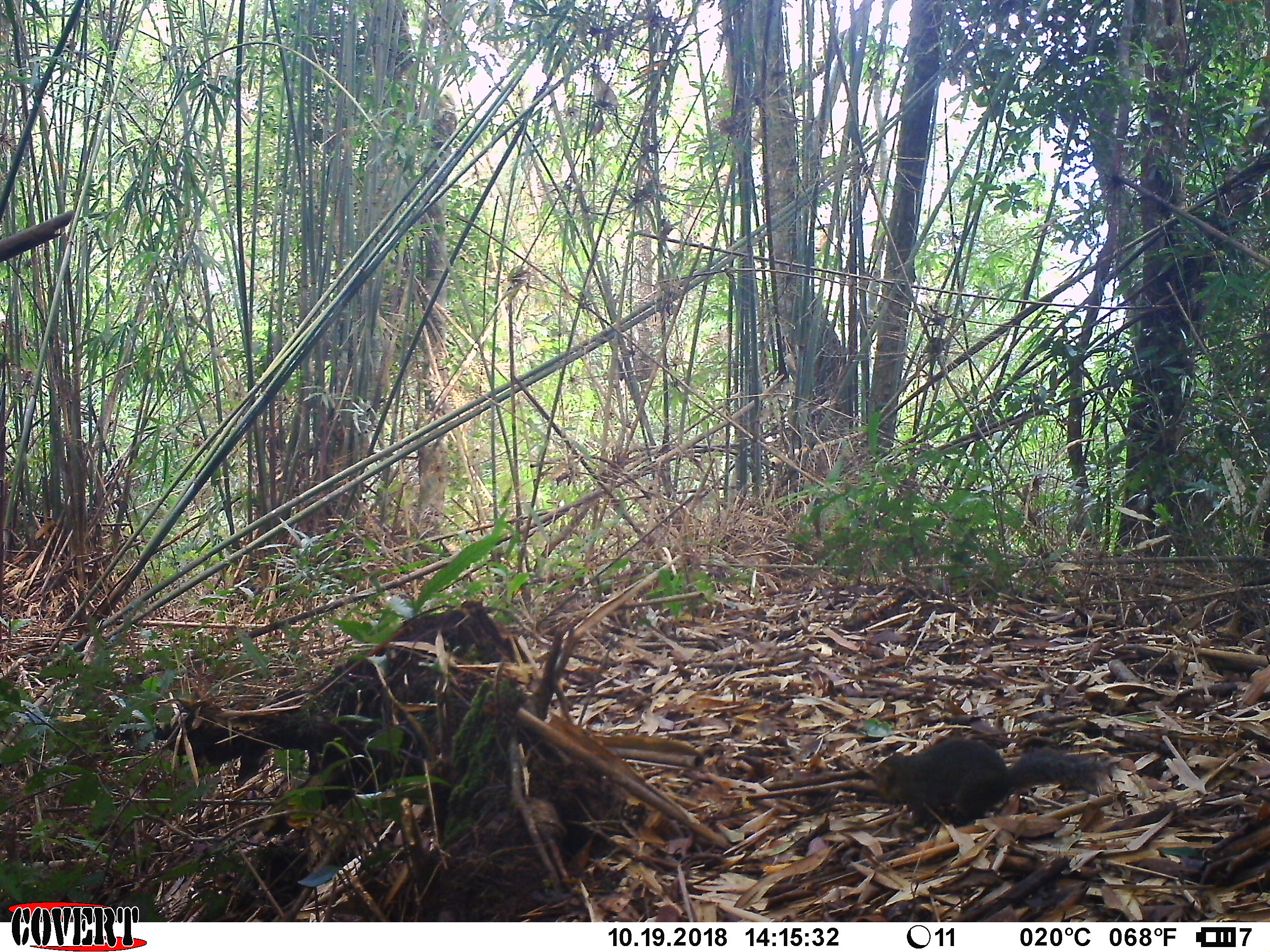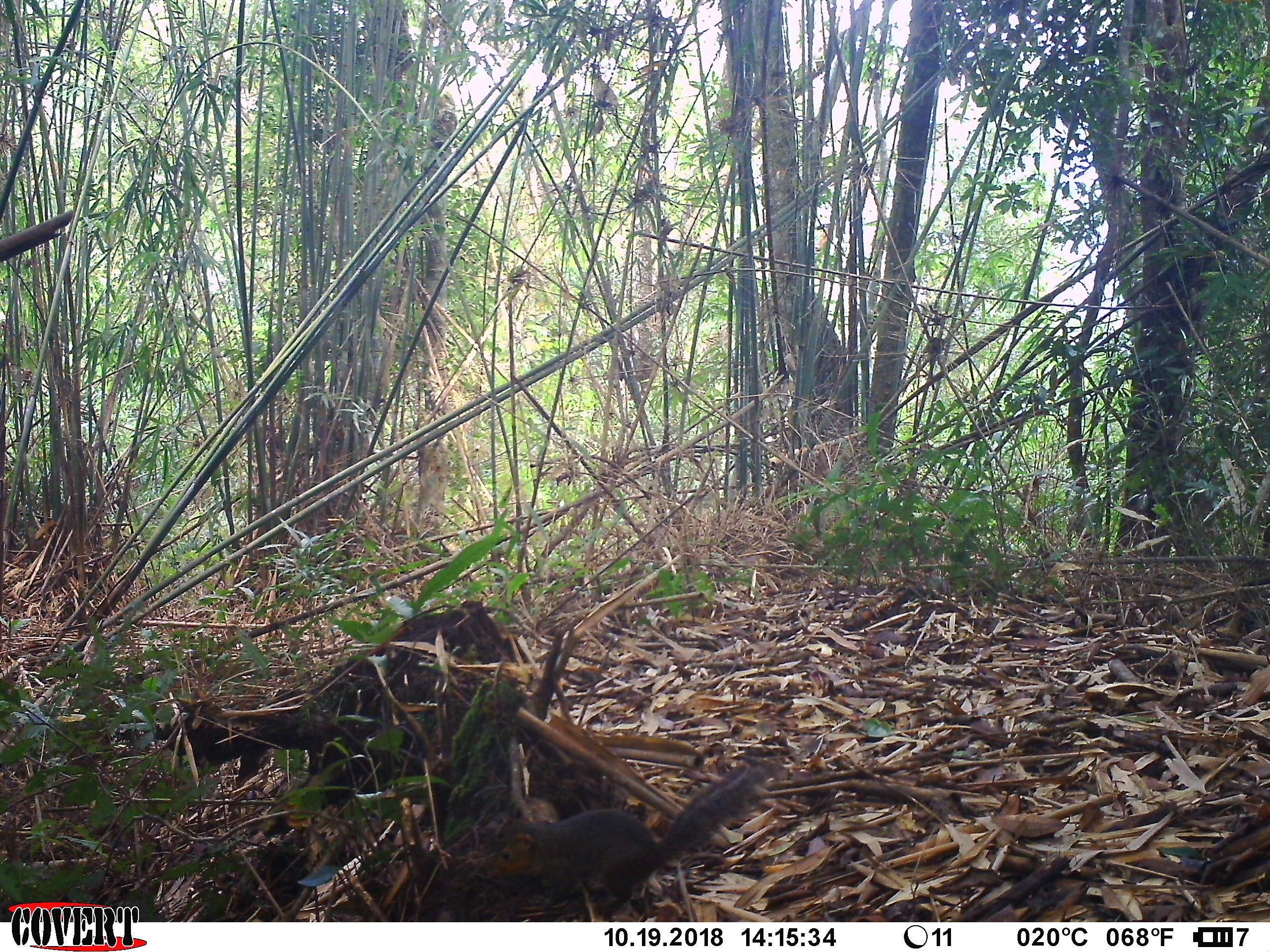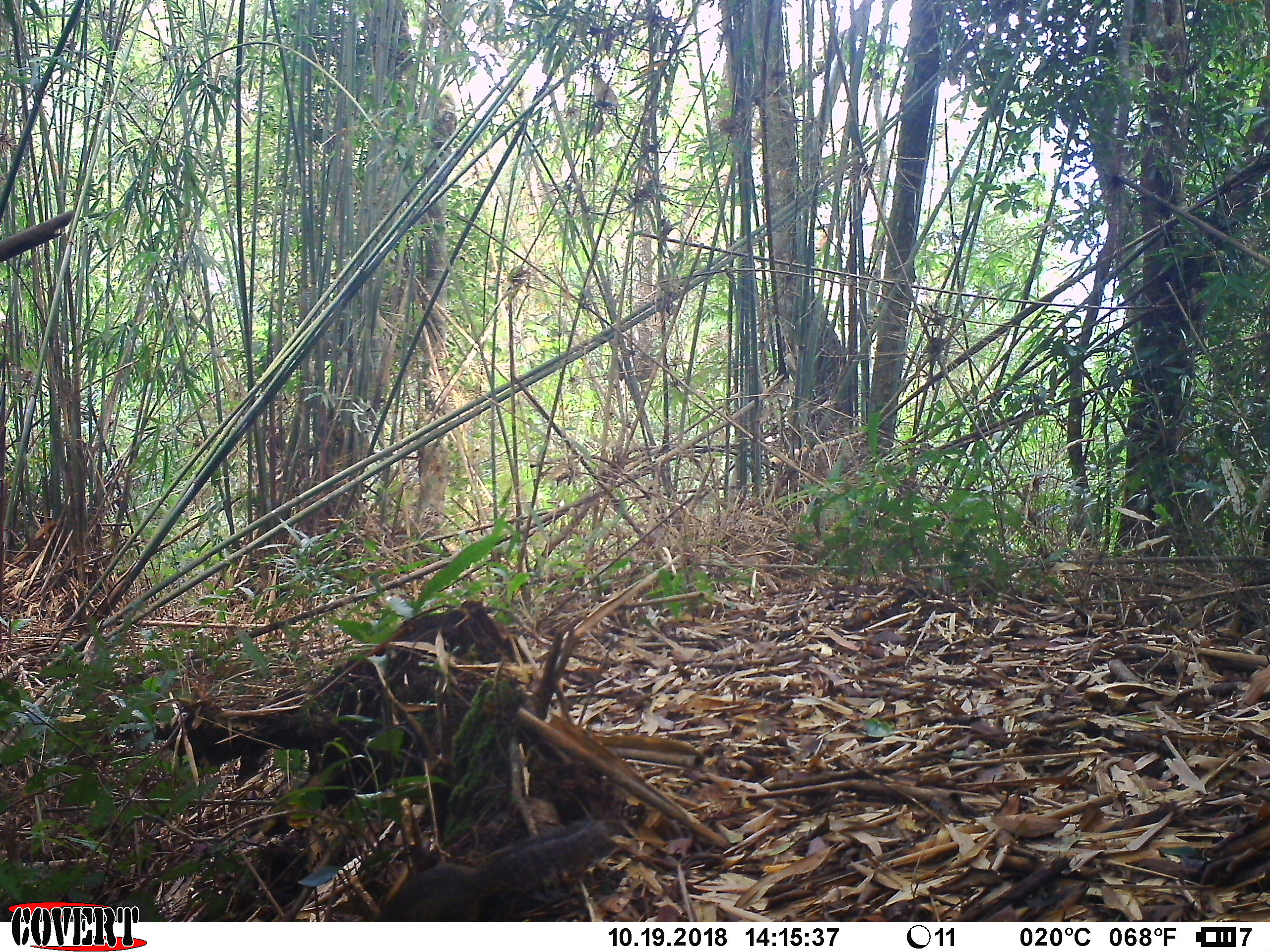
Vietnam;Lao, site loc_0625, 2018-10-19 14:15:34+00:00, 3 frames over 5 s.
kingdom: Animalia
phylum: Chordata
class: Mammalia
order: Rodentia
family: Sciuridae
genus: Dremomys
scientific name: Dremomys rufigenis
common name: red-cheeked squirrel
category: red cheeked squirrel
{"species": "red cheeked squirrel (red-cheeked squirrel) (Dremomys rufigenis)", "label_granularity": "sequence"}